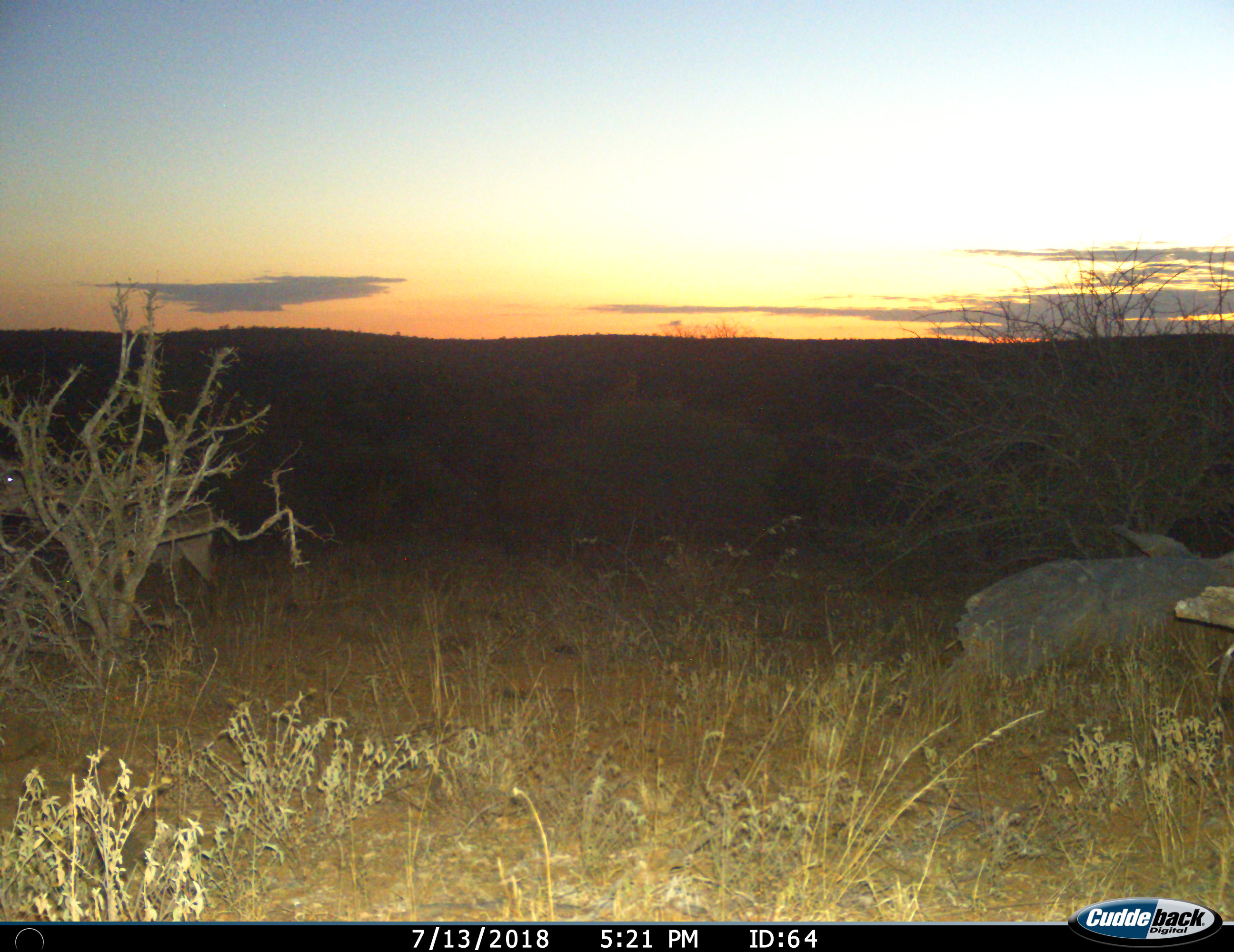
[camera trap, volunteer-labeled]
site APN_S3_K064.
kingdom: Animalia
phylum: Chordata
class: Mammalia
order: Artiodactyla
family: Bovidae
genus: Kobus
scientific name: Kobus ellipsiprymnus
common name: waterbuck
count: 1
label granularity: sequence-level